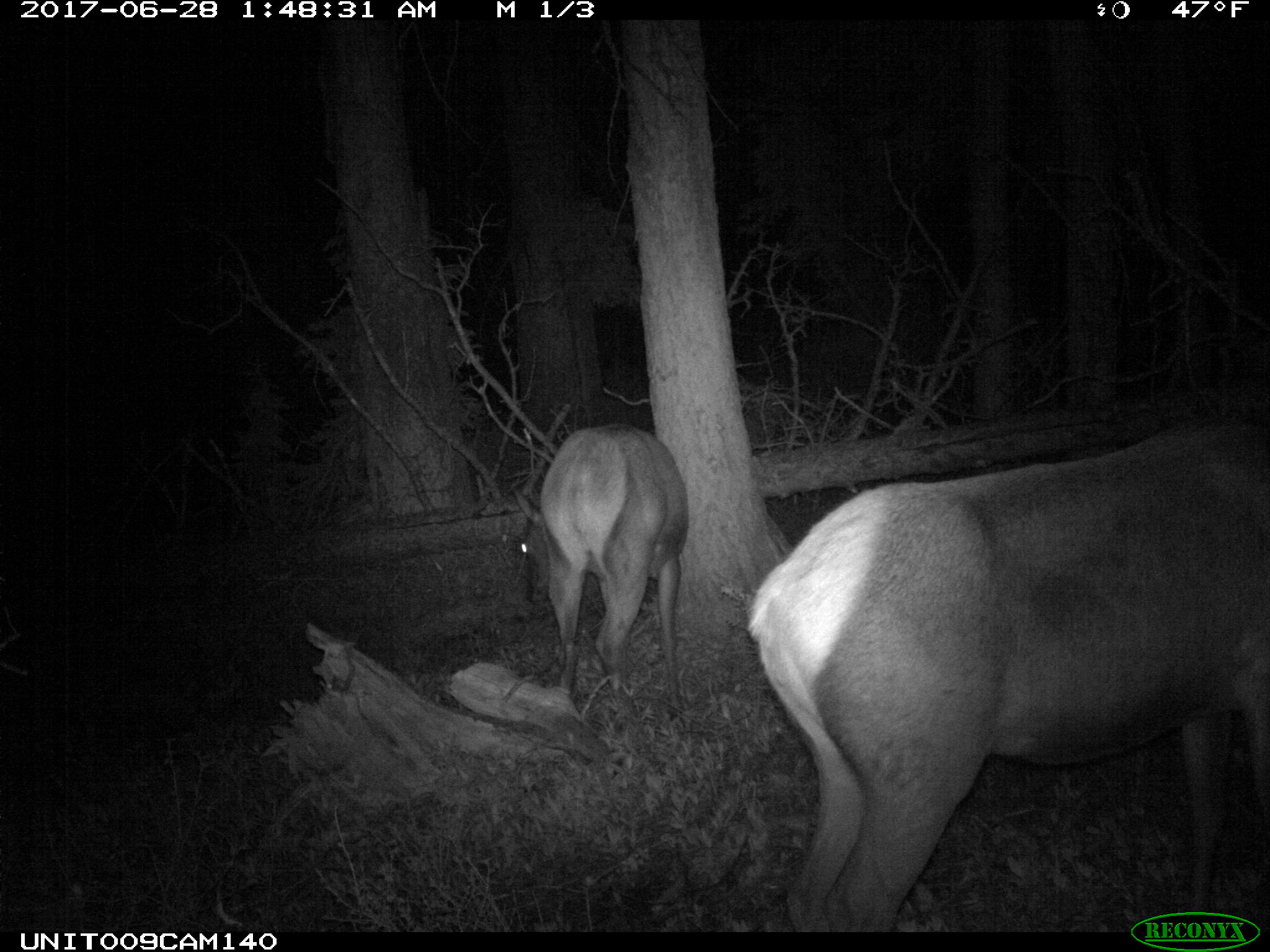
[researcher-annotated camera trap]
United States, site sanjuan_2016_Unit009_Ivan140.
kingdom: Animalia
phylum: Chordata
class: Mammalia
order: Artiodactyla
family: Cervidae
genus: Cervus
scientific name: Cervus elaphus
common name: red deer